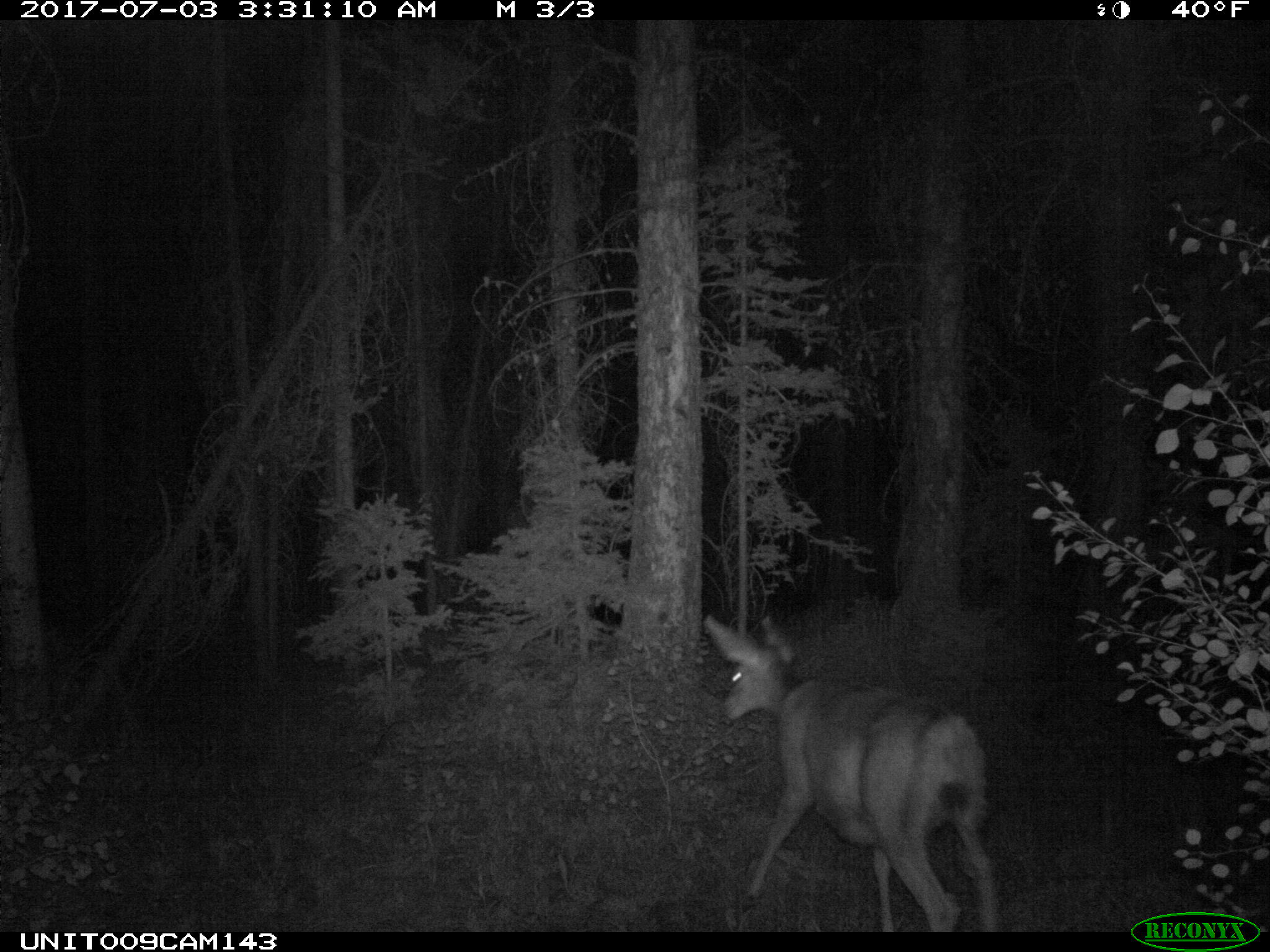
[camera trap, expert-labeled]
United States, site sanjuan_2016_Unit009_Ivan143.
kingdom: Animalia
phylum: Chordata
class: Mammalia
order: Artiodactyla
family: Cervidae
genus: Odocoileus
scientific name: Odocoileus hemionus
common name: mule deer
Odocoileus hemionus (mule deer).